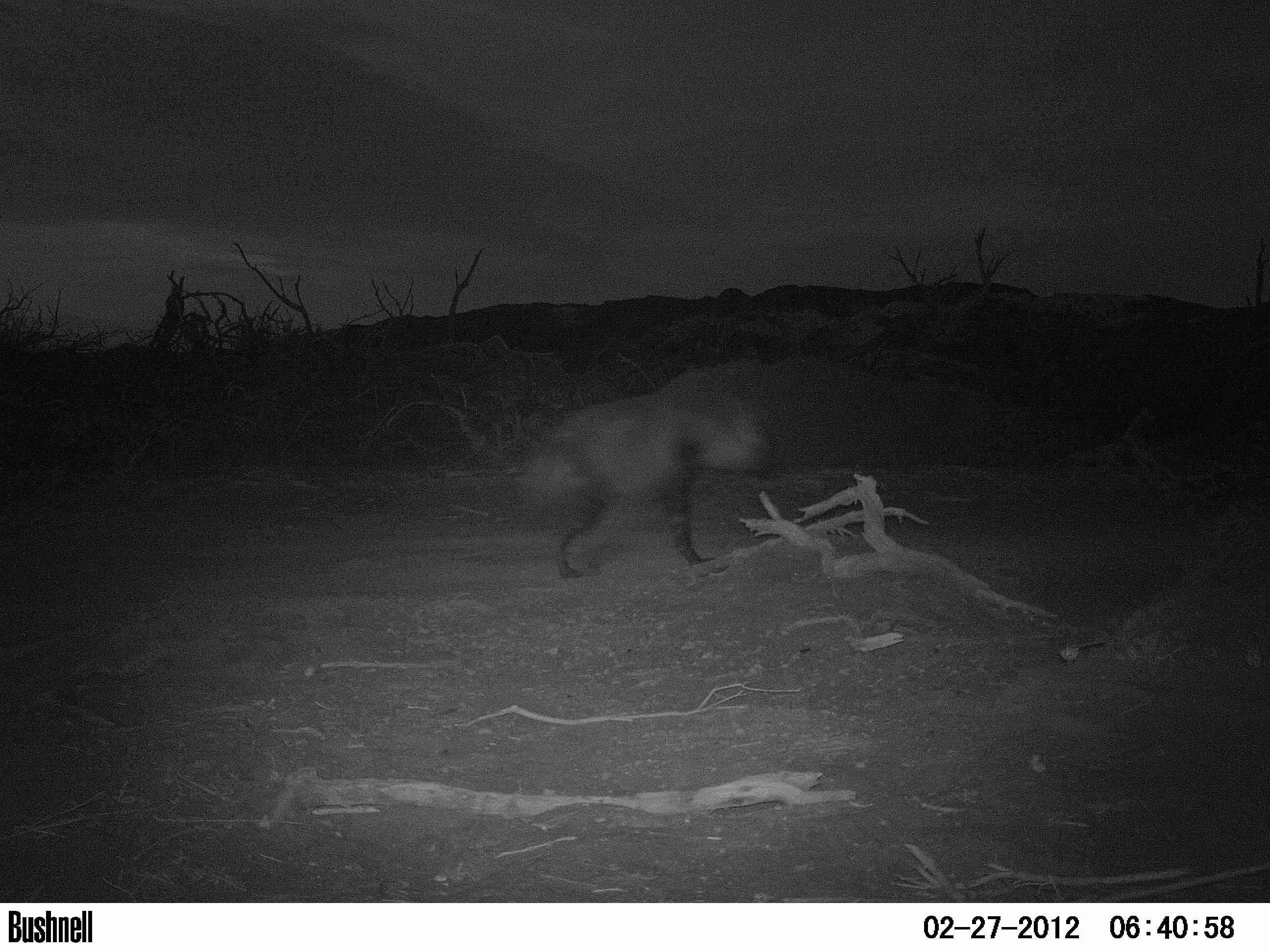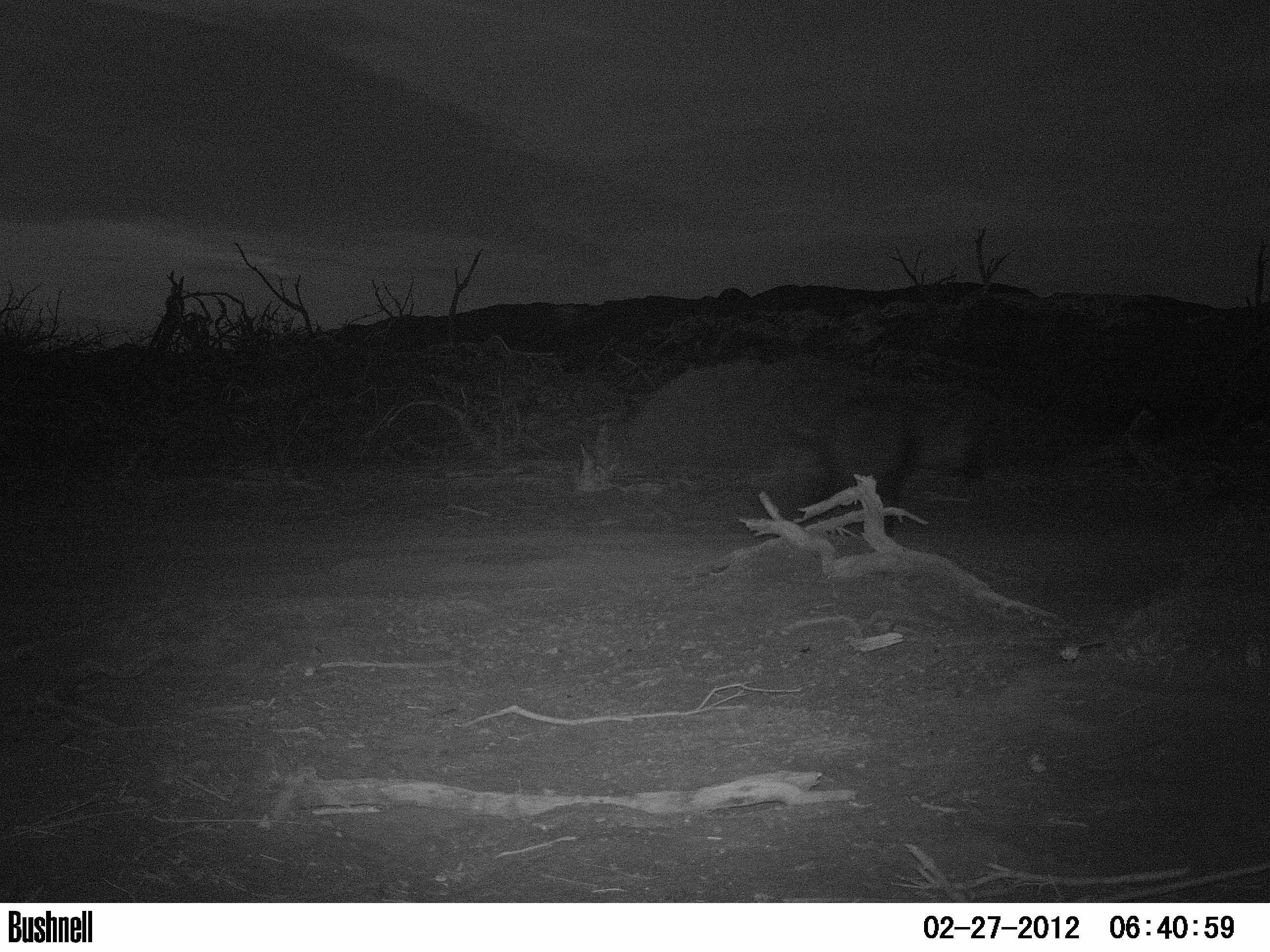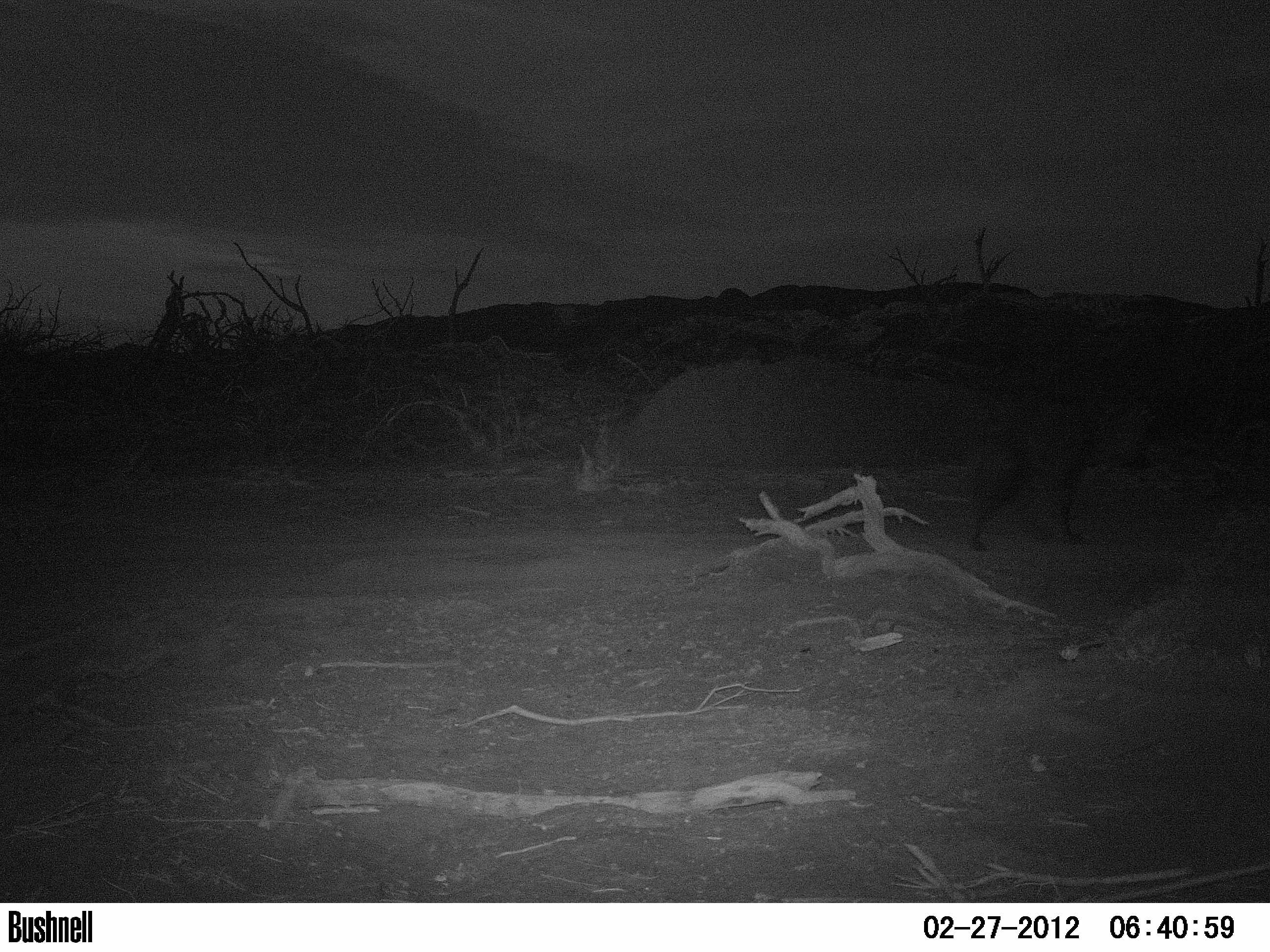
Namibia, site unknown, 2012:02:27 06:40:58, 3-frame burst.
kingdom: Animalia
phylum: Chordata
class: Mammalia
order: Carnivora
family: Hyaenidae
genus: Parahyaena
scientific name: Parahyaena brunnea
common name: brown hyena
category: hyaena brunnea